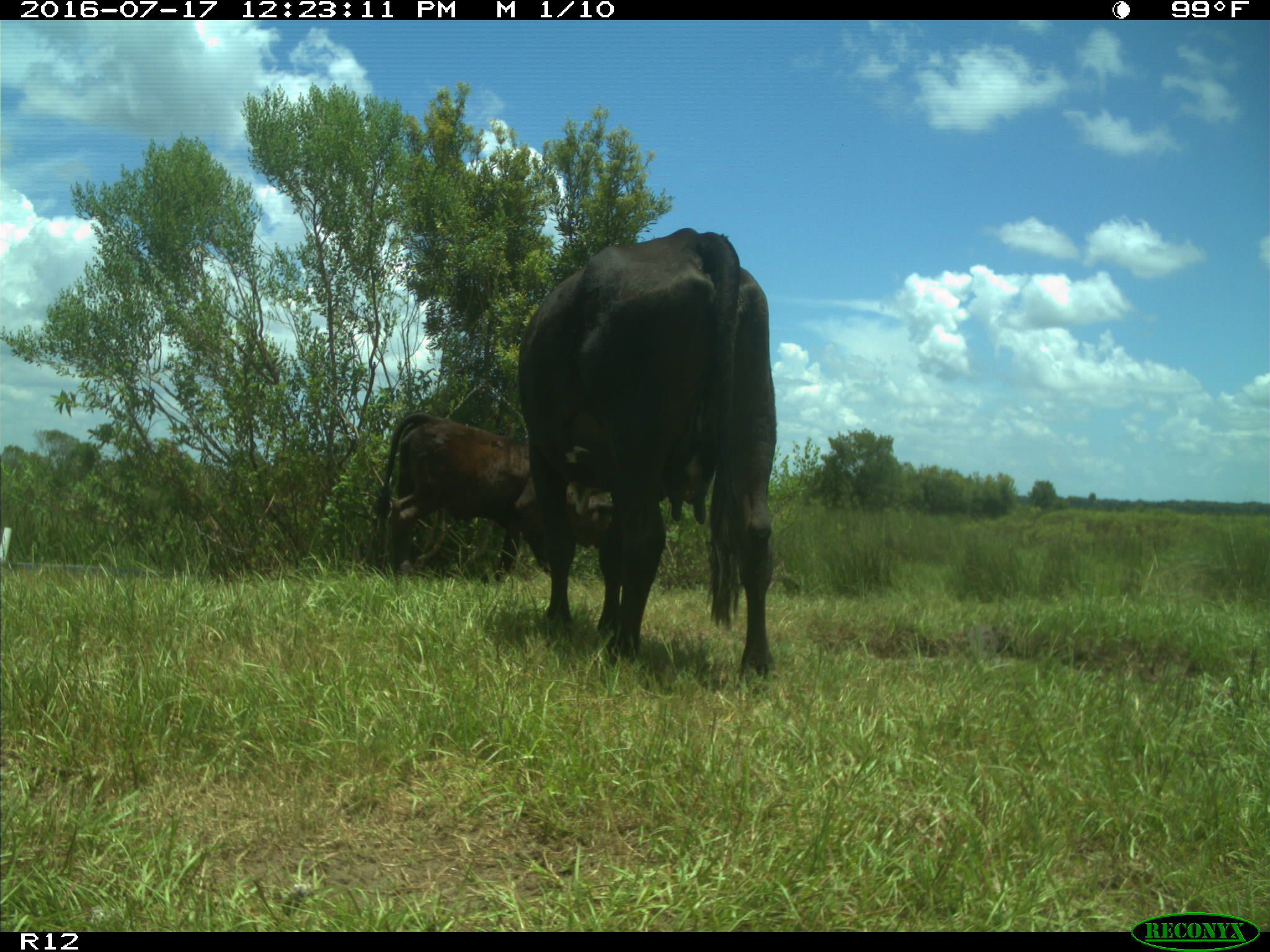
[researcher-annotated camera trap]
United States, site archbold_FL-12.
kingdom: Animalia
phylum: Chordata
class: Mammalia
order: Artiodactyla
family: Bovidae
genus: Bos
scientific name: Bos taurus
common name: domestic cow